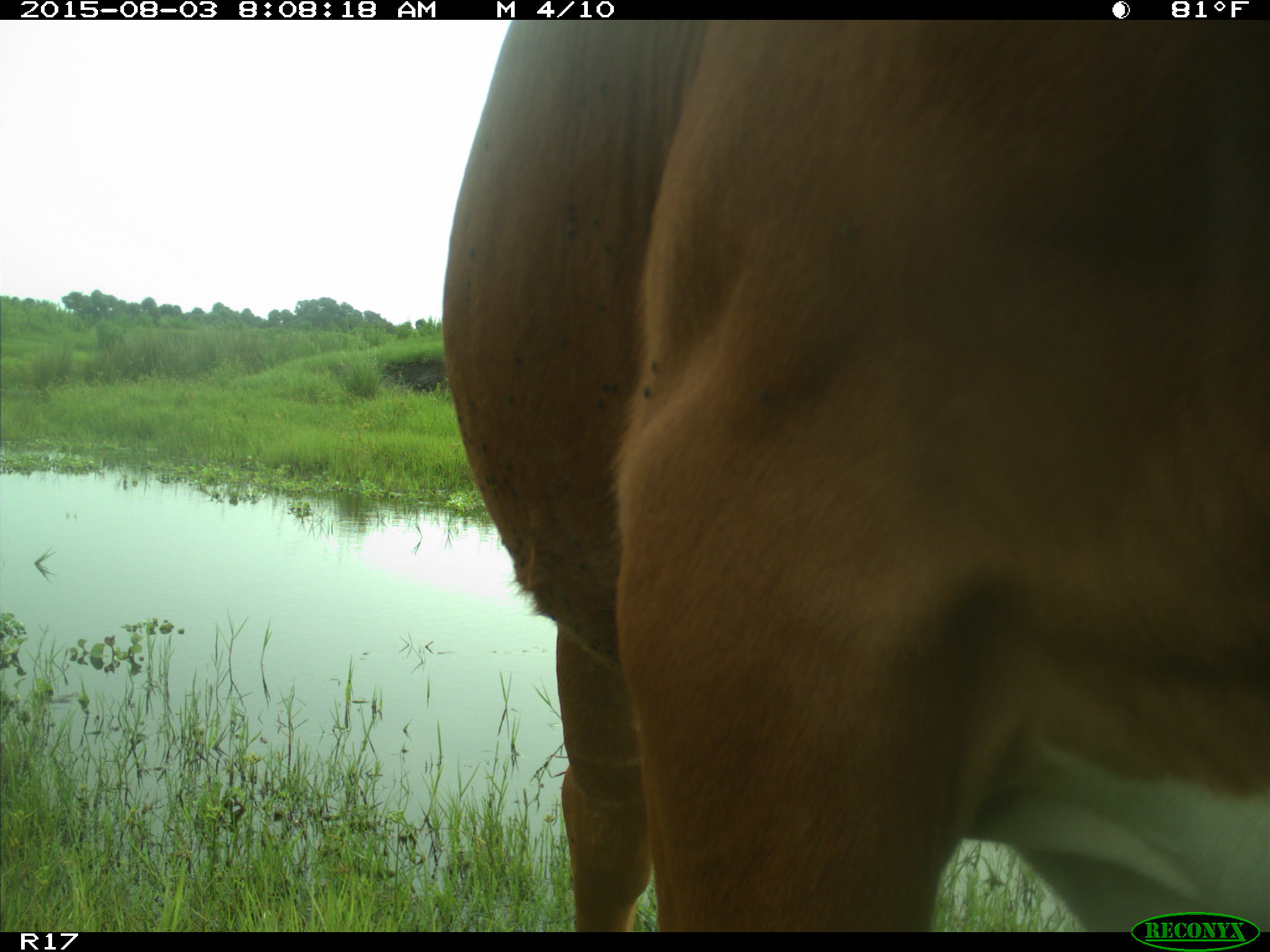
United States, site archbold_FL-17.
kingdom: Animalia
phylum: Chordata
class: Mammalia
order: Artiodactyla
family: Bovidae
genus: Bos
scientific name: Bos taurus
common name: domestic cow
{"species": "Bos taurus (domestic cow)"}